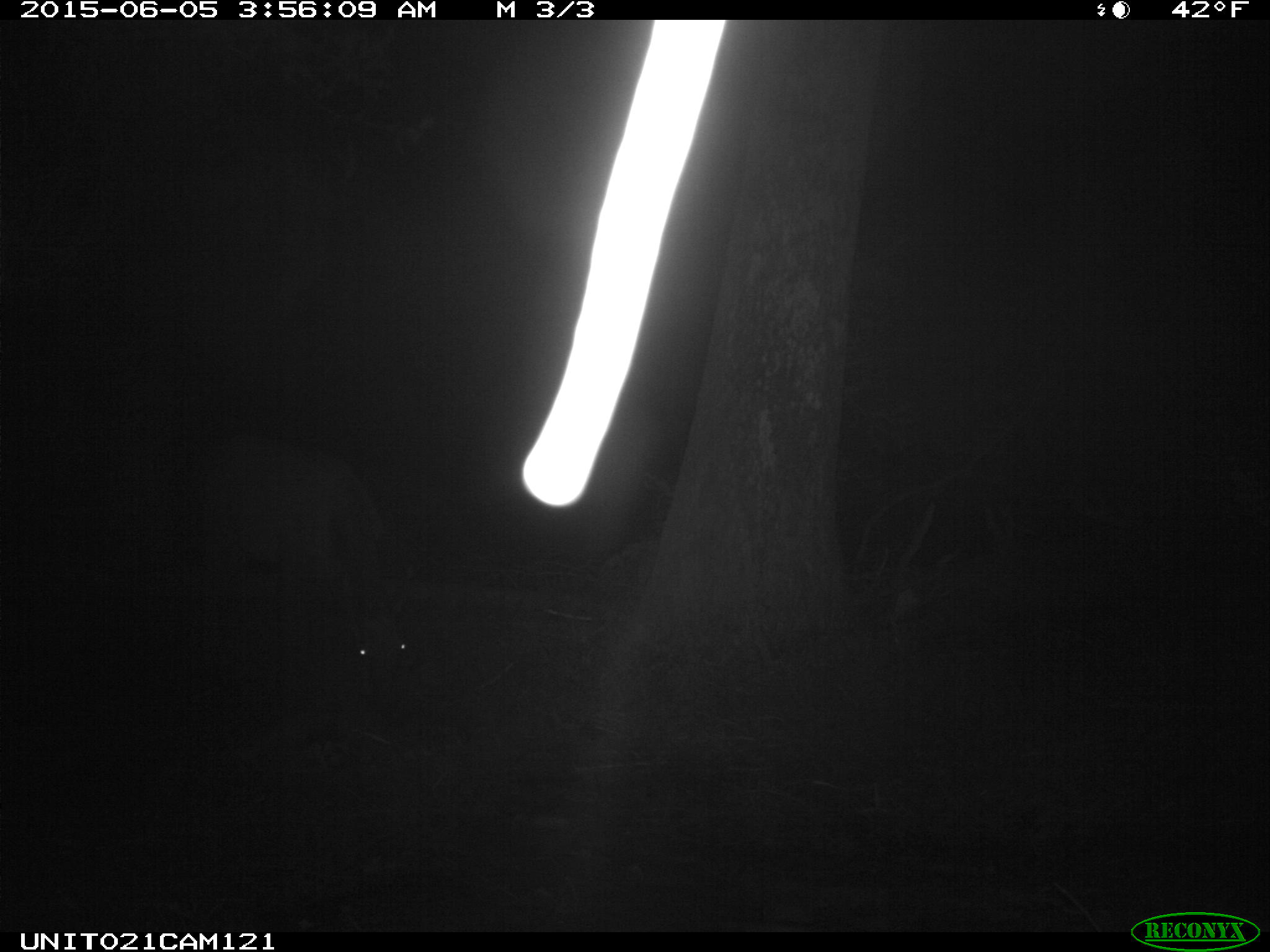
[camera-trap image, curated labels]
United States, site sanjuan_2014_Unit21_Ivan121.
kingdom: Animalia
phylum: Chordata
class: Mammalia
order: Artiodactyla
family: Cervidae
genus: Cervus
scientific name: Cervus elaphus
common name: red deer